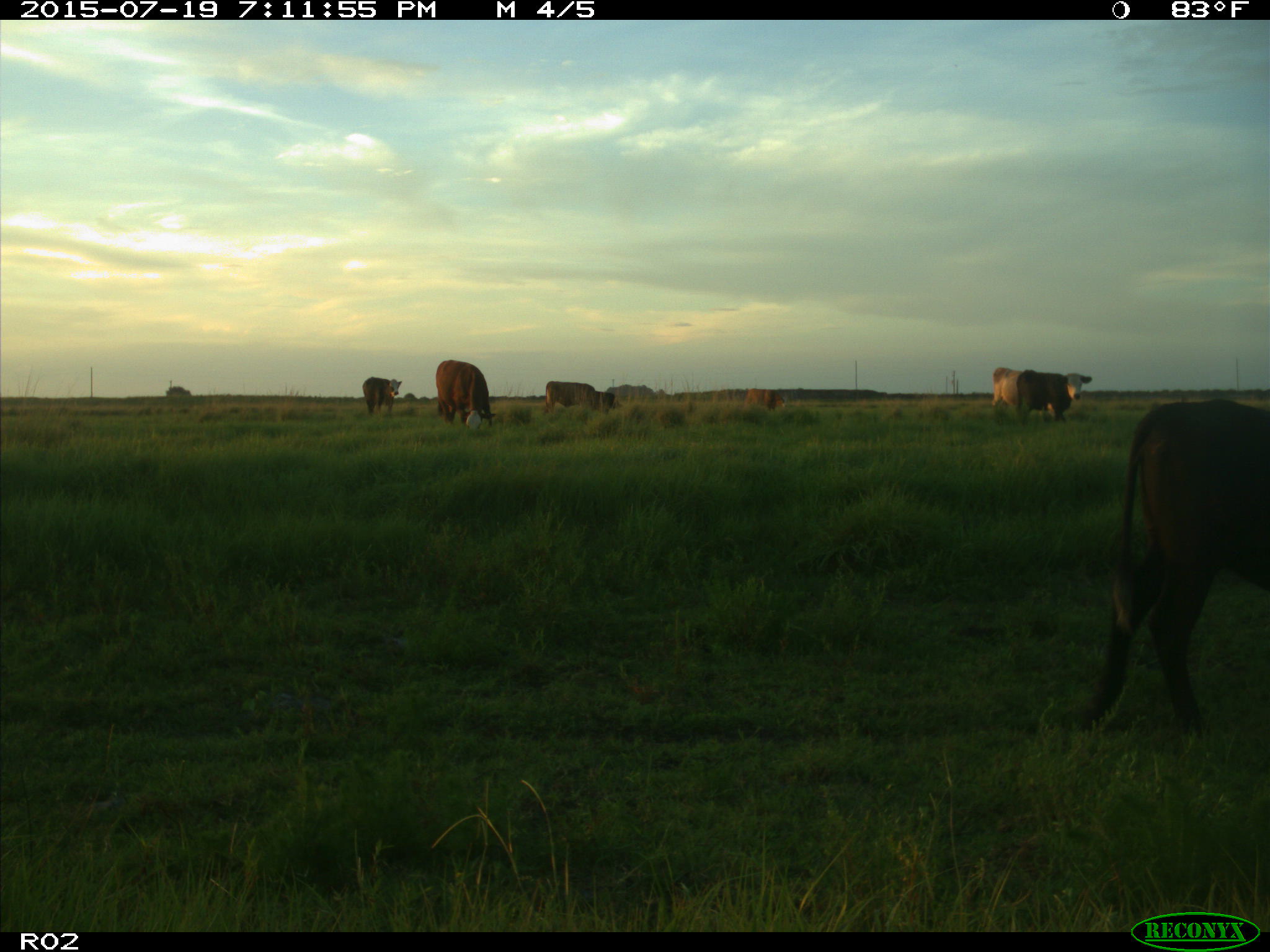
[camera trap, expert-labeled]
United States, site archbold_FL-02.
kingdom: Animalia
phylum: Chordata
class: Mammalia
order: Artiodactyla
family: Bovidae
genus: Bos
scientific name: Bos taurus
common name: domestic cow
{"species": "Bos taurus (domestic cow)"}